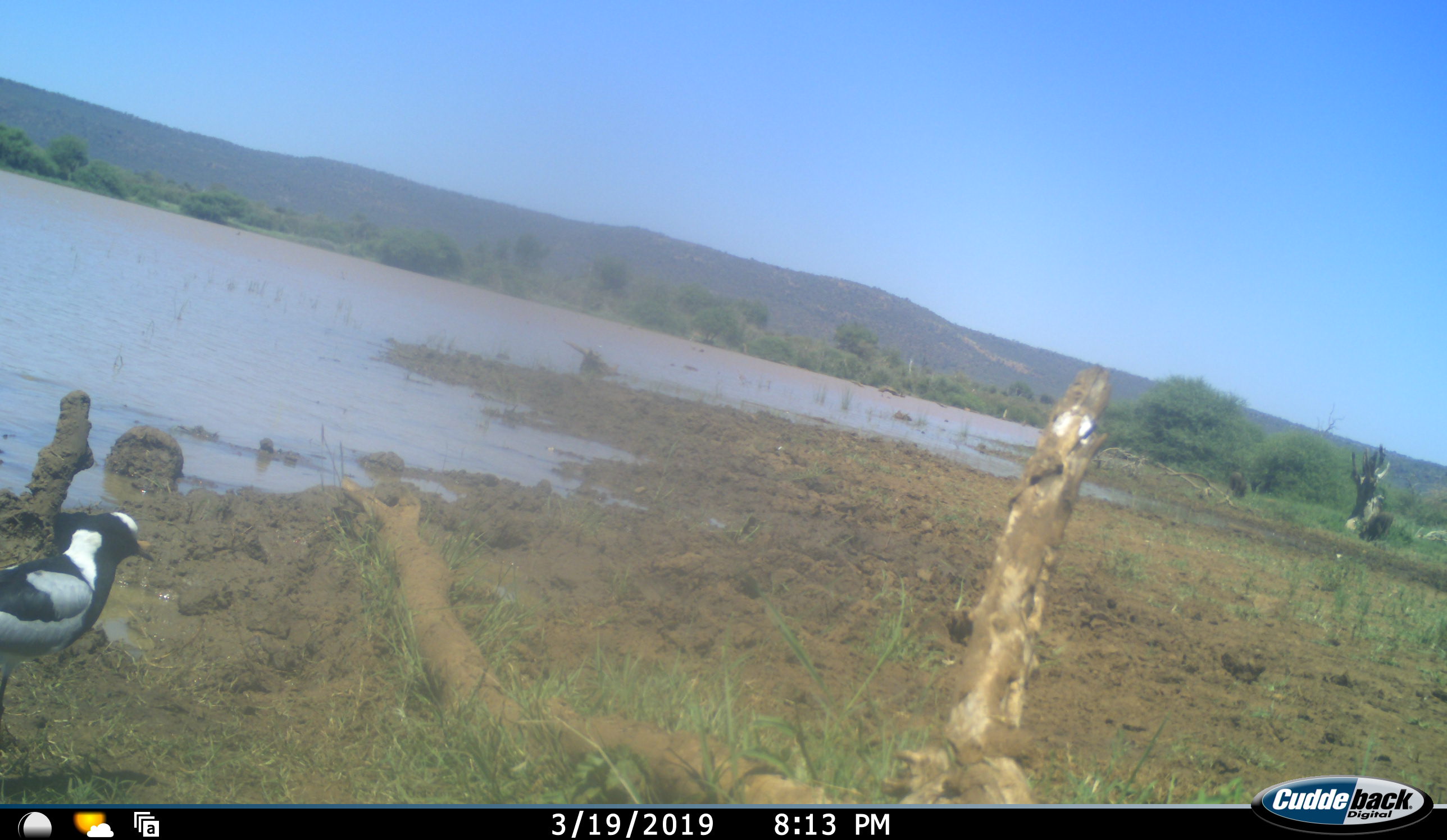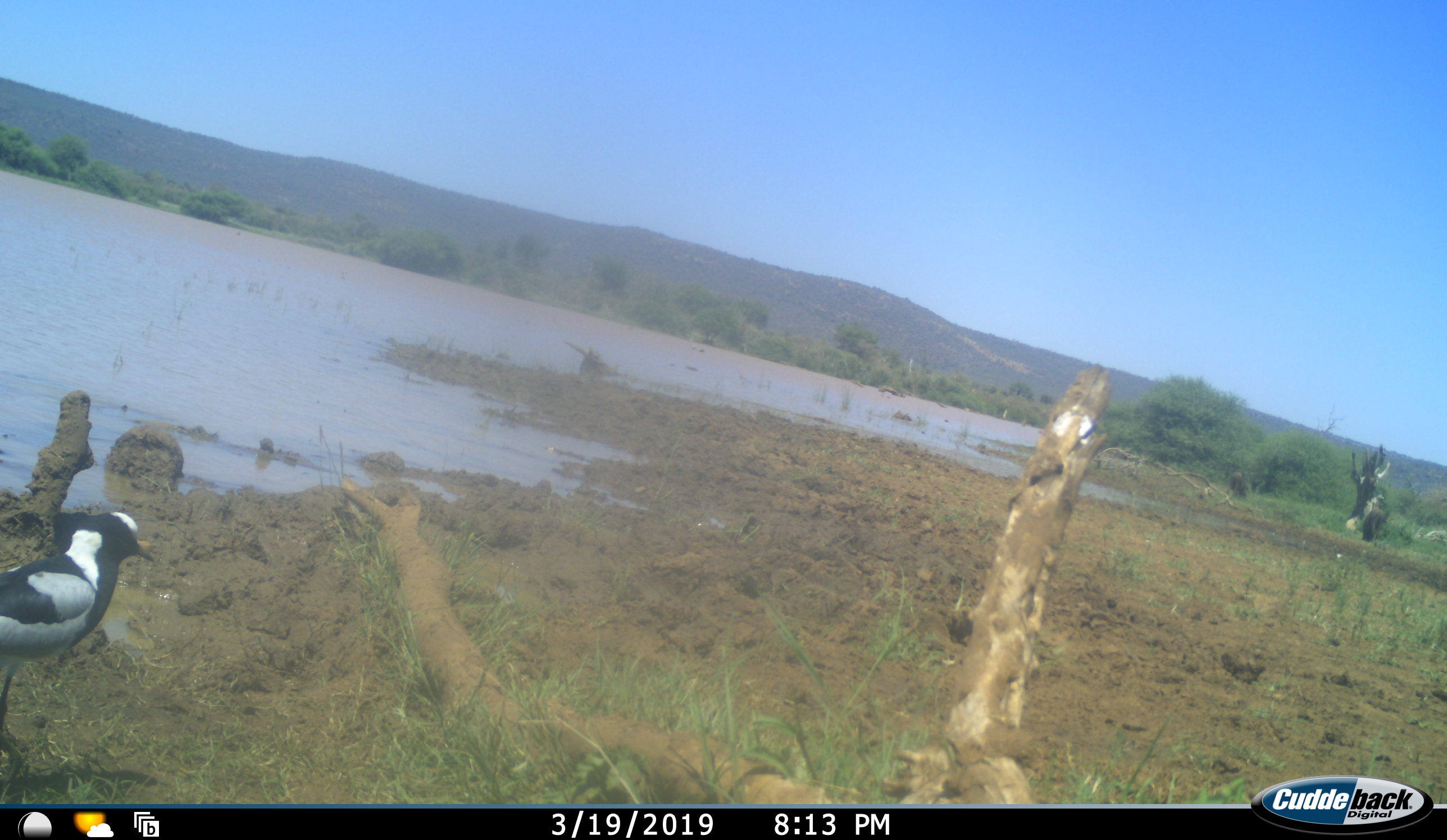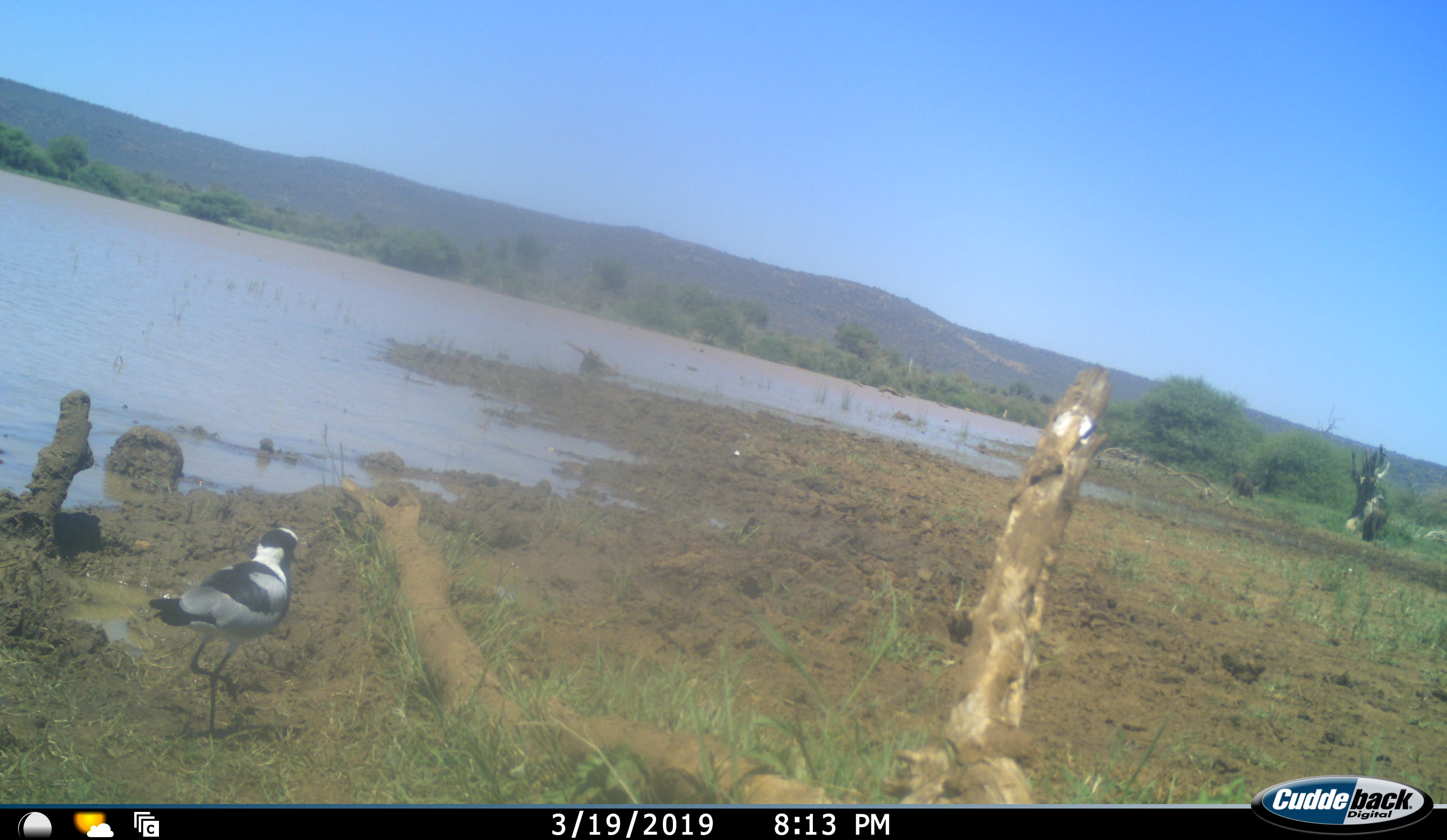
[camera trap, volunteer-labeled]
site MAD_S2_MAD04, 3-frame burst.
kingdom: Animalia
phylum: Chordata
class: Aves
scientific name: Aves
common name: bird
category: birdother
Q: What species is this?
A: Birdother (bird) (Aves).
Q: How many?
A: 1.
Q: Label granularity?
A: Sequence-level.